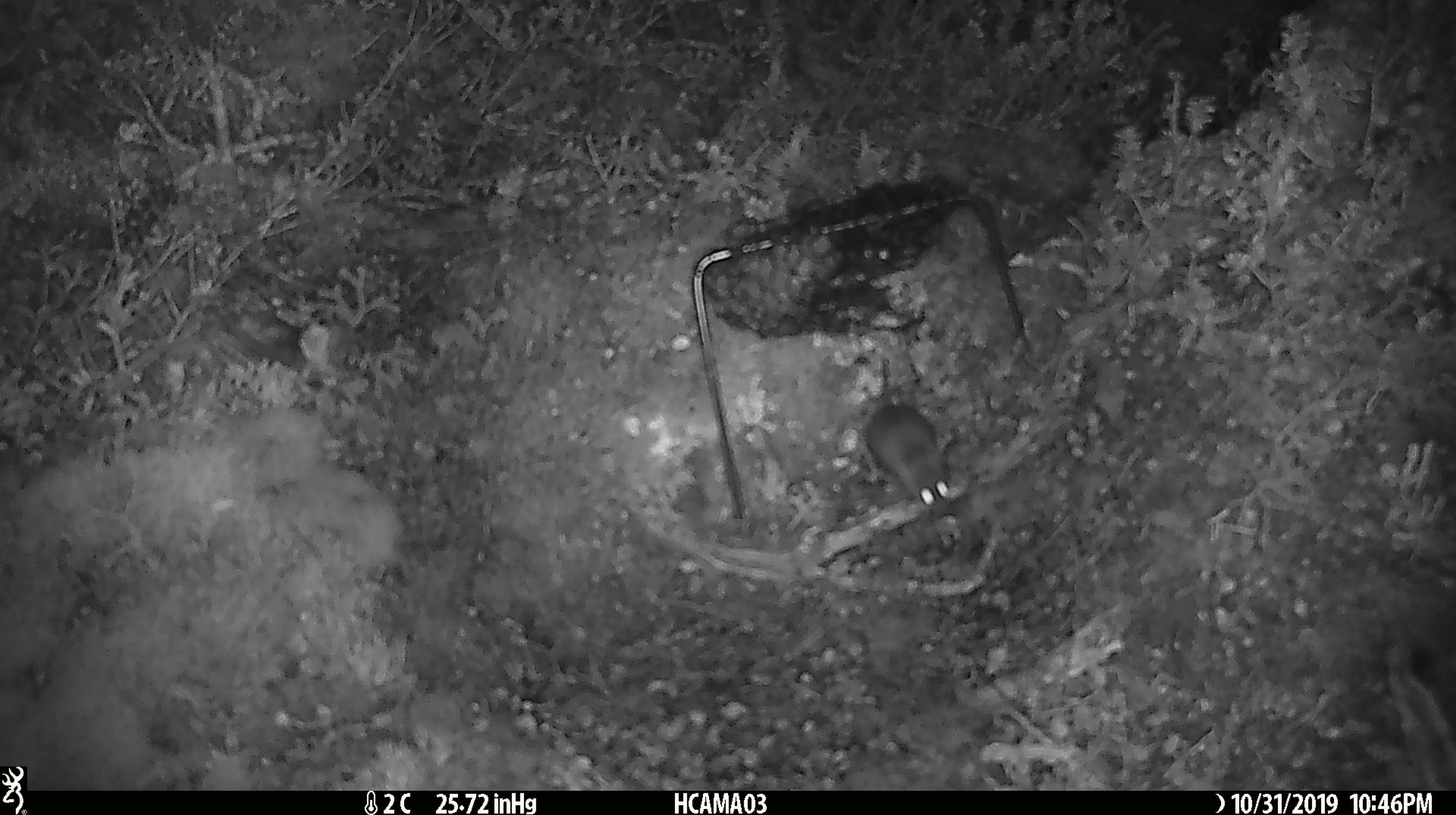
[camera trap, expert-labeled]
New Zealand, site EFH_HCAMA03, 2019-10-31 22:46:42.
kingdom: Animalia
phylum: Chordata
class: Mammalia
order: Rodentia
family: Muridae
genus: Mus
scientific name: Mus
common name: mouse